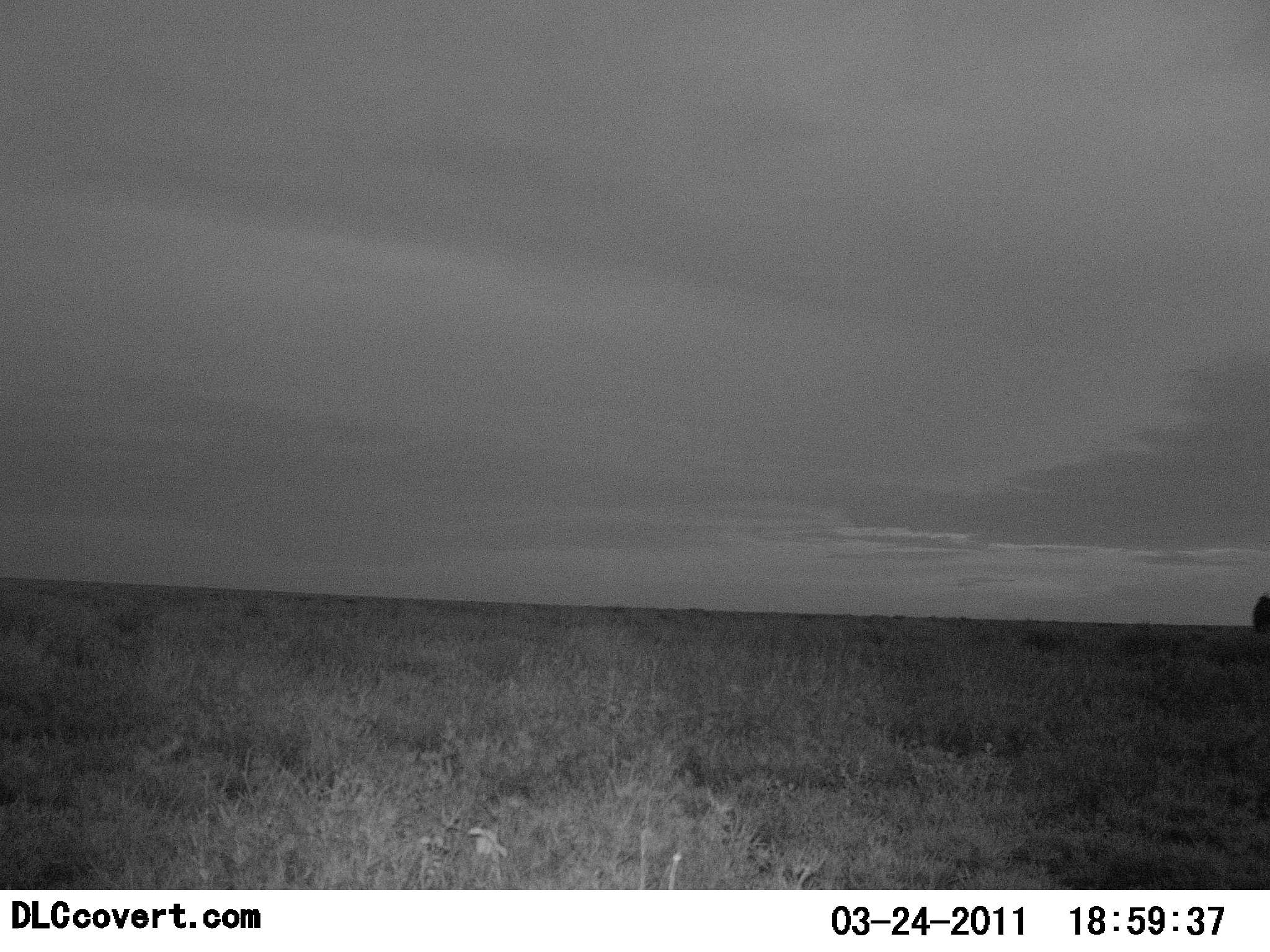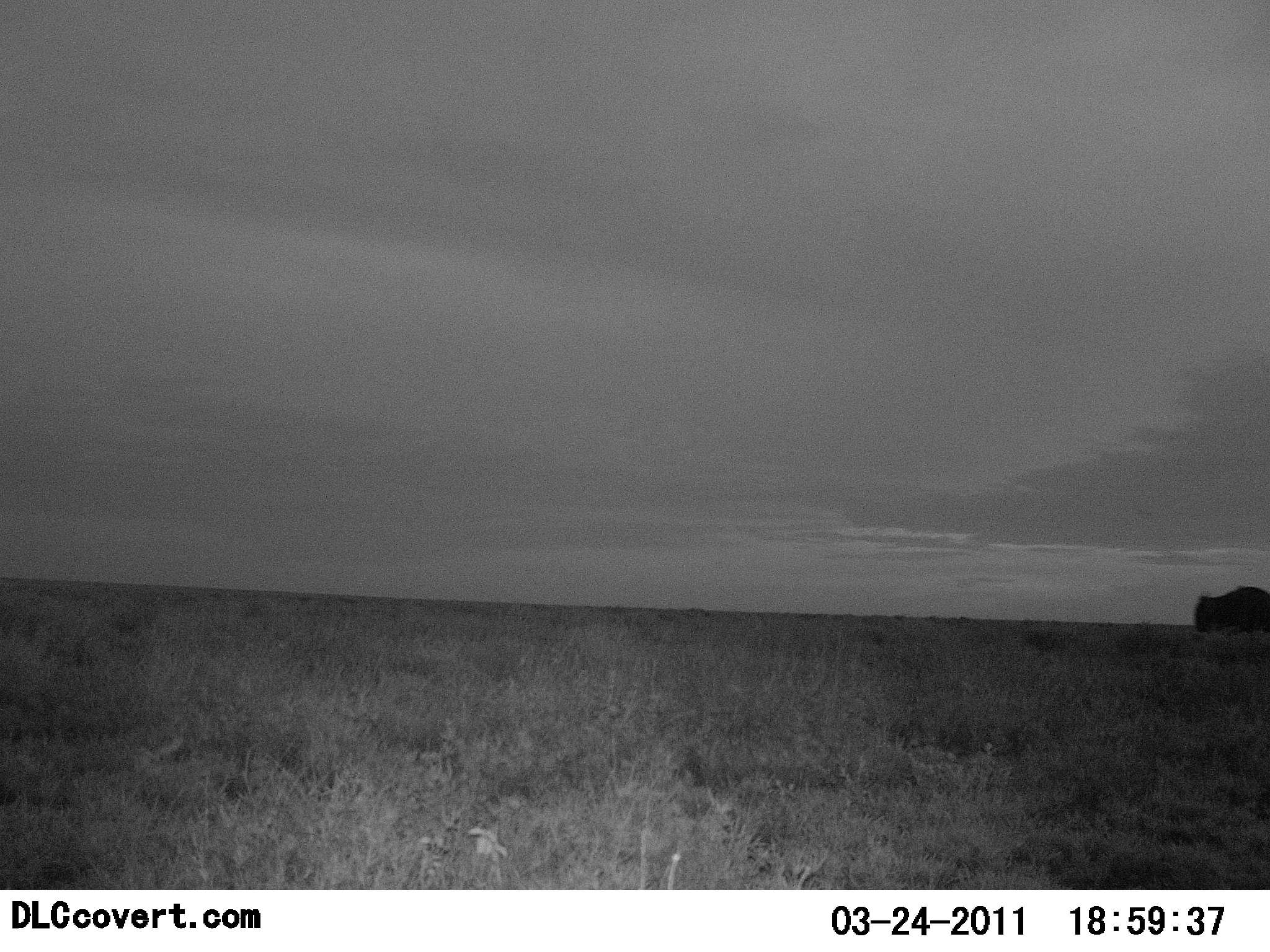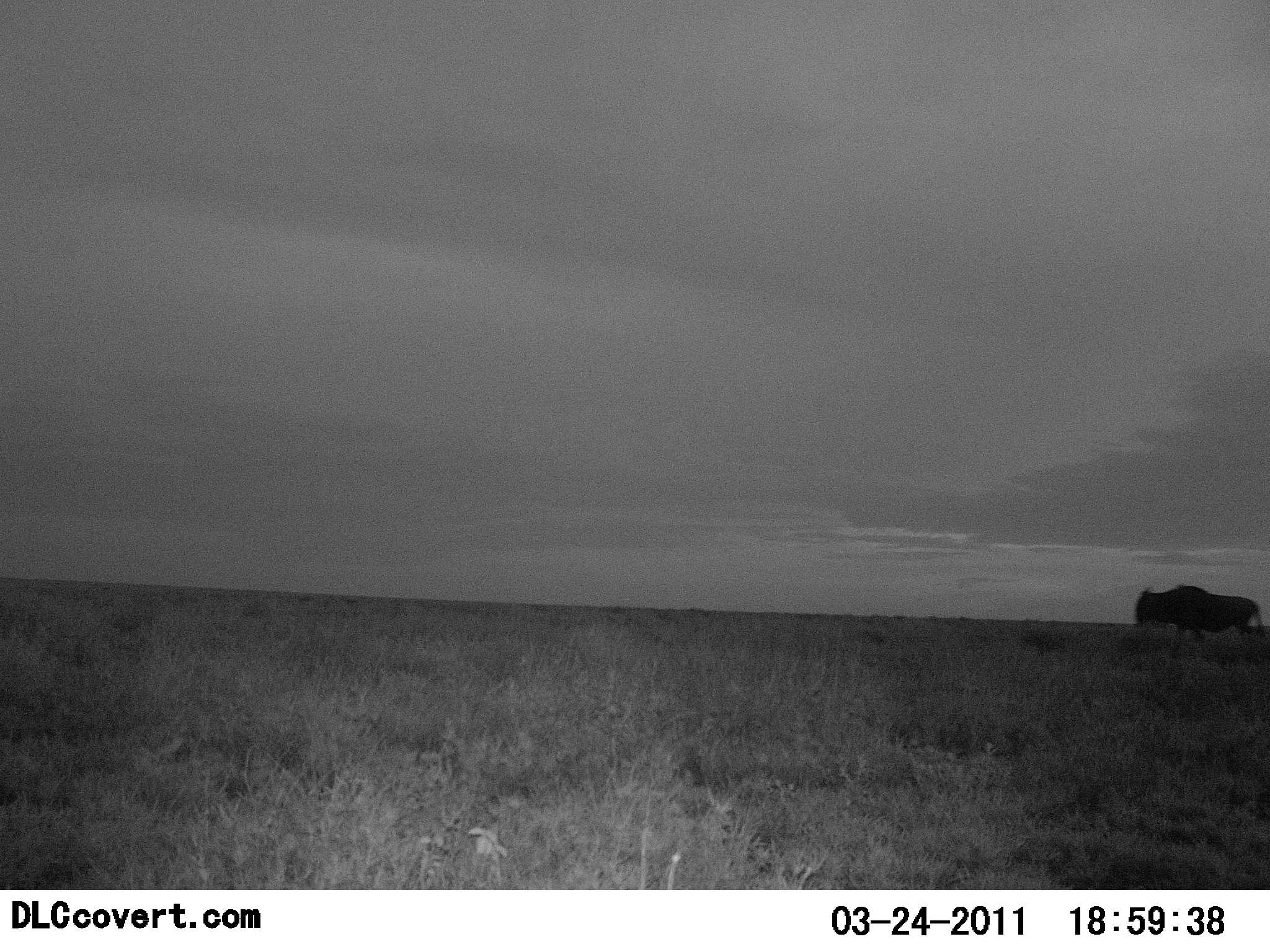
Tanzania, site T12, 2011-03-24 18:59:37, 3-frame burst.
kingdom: Animalia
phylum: Chordata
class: Mammalia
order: Artiodactyla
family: Bovidae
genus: Connochaetes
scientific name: Connochaetes taurinus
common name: blue wildebeest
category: wildebeest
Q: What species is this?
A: Wildebeest (blue wildebeest) (Connochaetes taurinus).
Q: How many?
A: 1.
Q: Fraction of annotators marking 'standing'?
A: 8%.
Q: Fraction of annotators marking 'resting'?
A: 0%.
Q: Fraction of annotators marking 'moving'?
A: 100%.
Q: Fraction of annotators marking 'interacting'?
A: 0%.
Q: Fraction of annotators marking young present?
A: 0%.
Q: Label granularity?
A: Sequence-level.